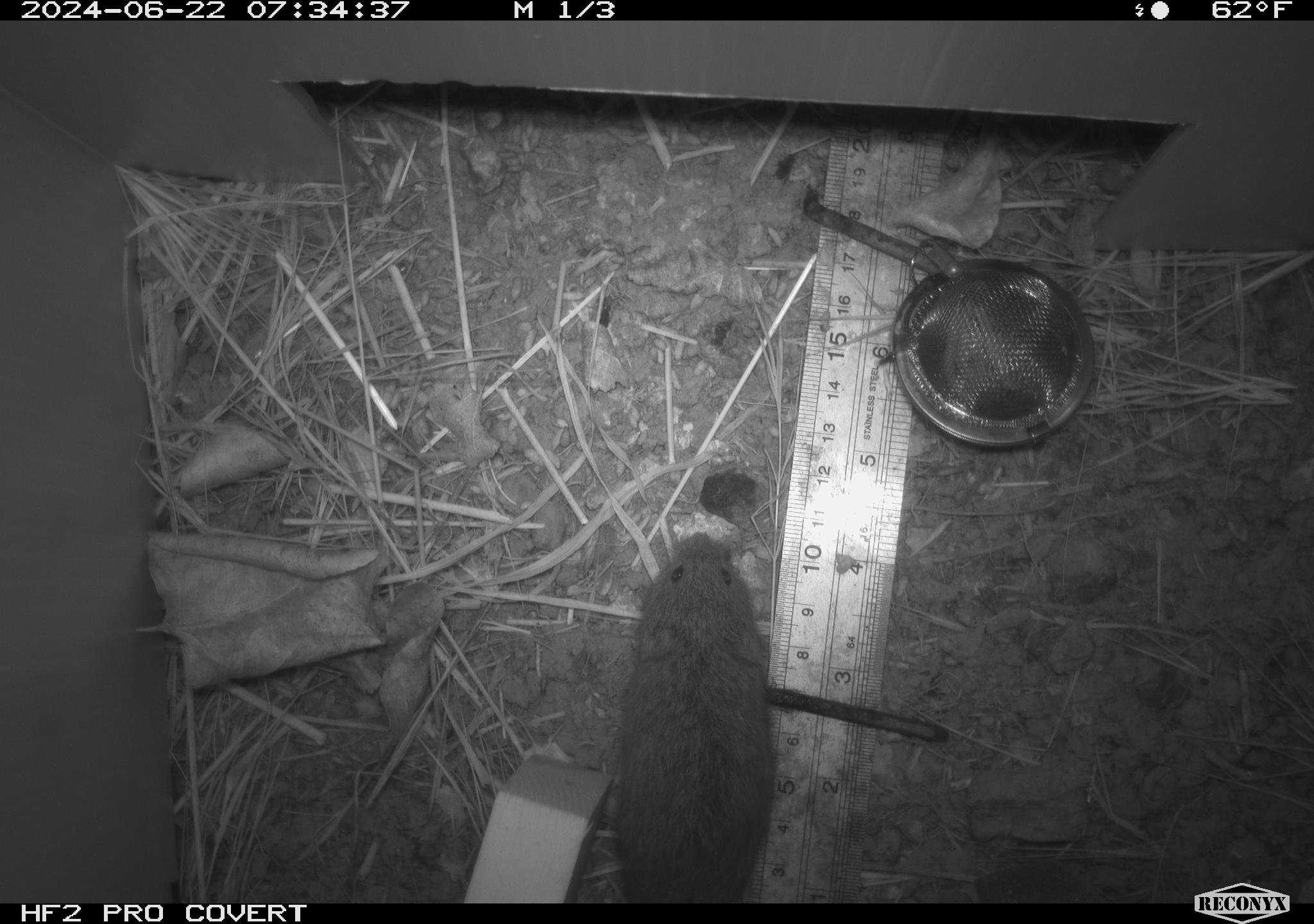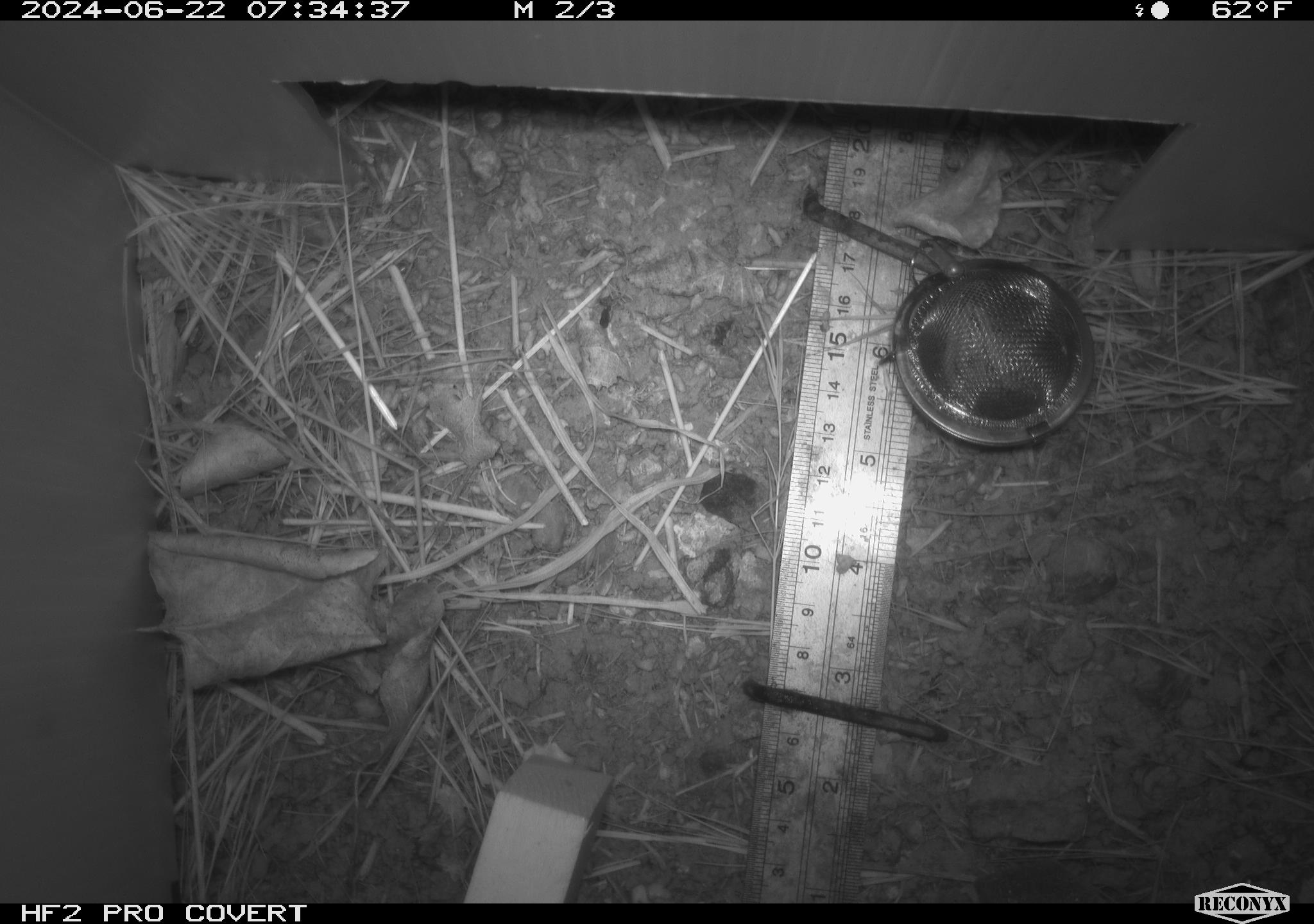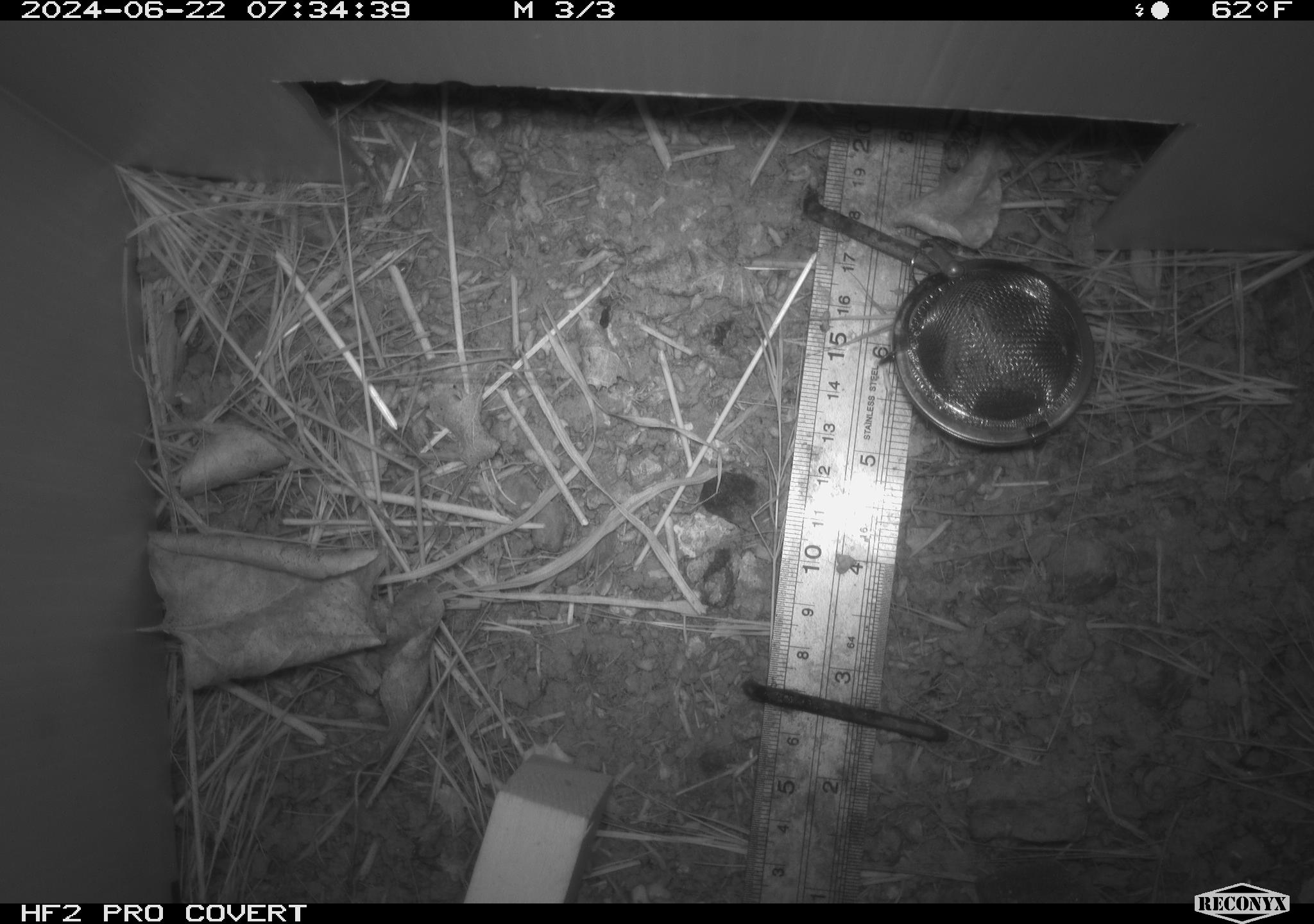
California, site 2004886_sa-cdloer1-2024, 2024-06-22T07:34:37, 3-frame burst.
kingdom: Animalia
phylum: Chordata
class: Mammalia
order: Rodentia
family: Cricetidae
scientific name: Arvicolinae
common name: voles, lemmings, and muskrats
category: arvicolinae subfamily